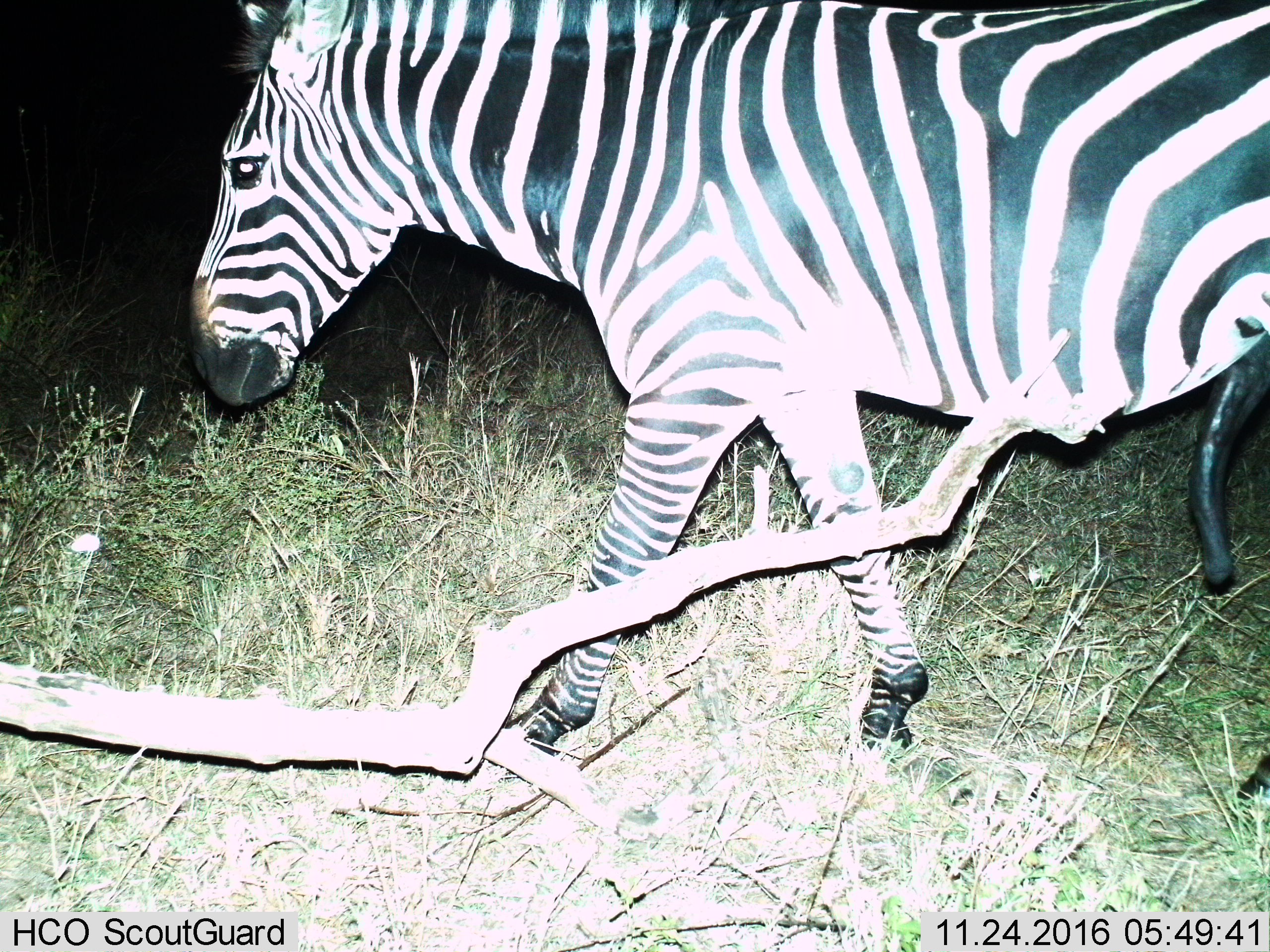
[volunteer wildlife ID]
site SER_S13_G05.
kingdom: Animalia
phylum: Chordata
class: Mammalia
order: Perissodactyla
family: Equidae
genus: Equus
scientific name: Equus quagga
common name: plains zebra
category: zebraplains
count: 1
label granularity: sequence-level